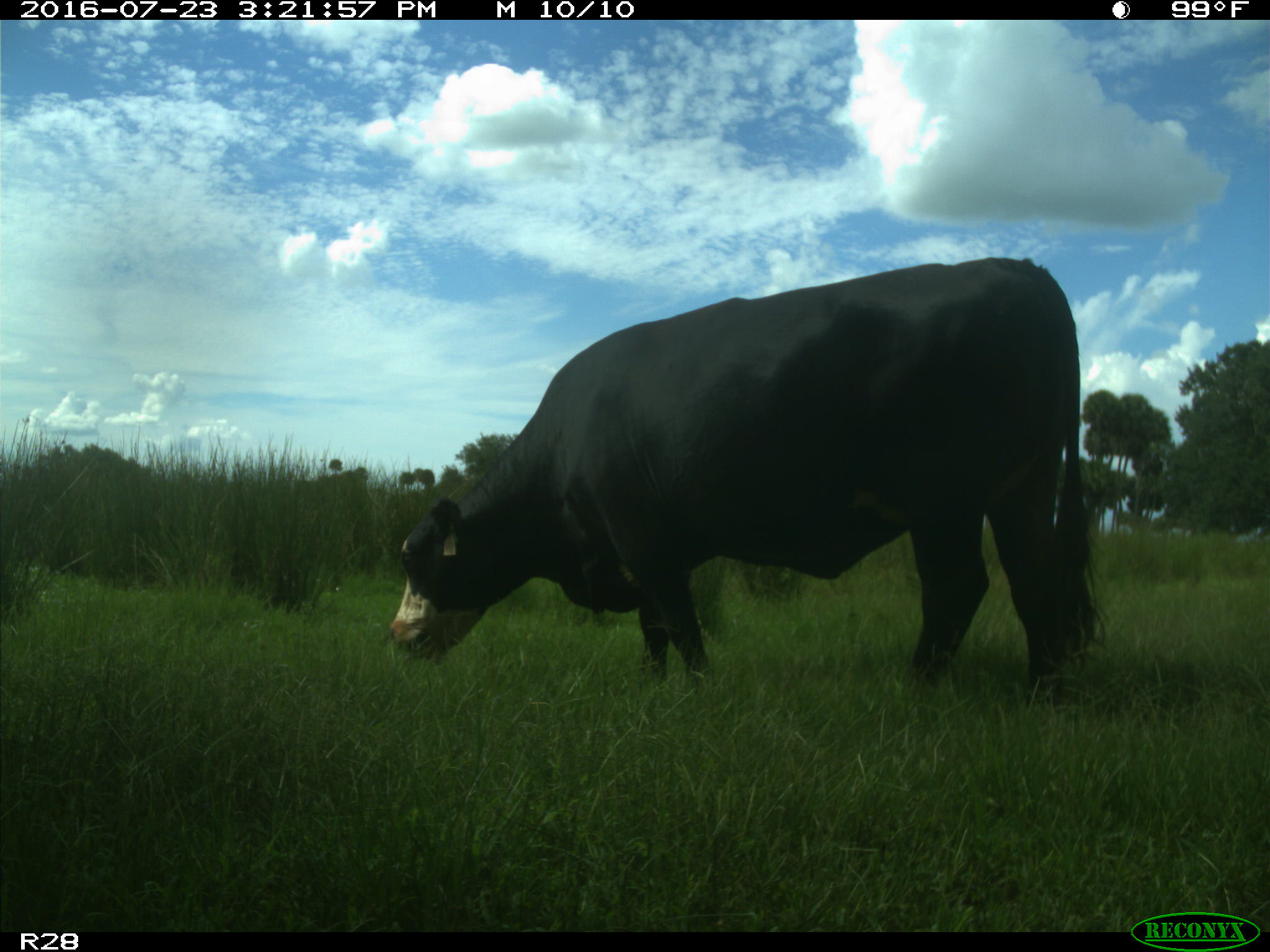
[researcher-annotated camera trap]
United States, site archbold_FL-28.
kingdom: Animalia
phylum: Chordata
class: Mammalia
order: Artiodactyla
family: Bovidae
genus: Bos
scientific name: Bos taurus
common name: domestic cow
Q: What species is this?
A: Bos taurus (domestic cow).